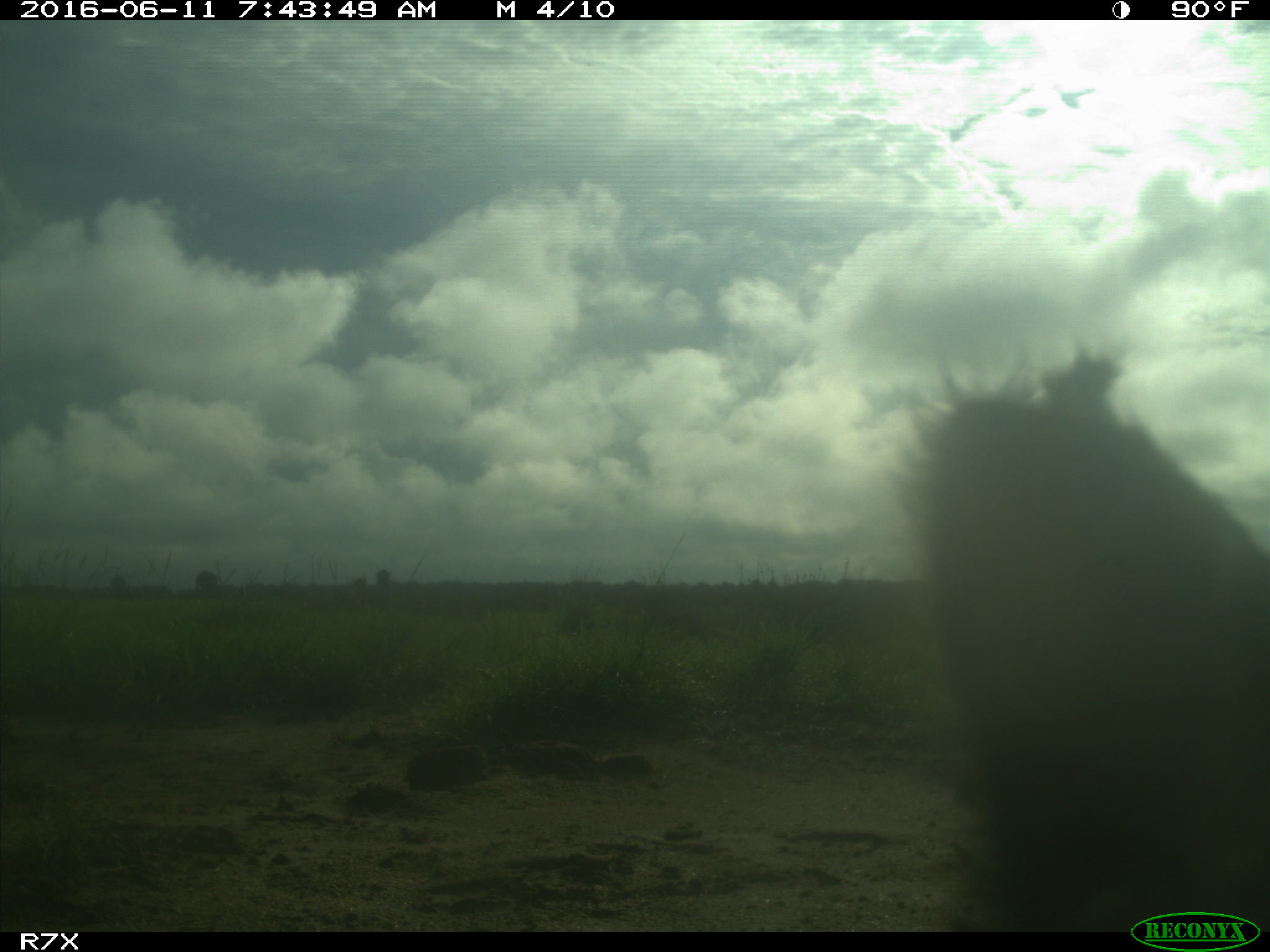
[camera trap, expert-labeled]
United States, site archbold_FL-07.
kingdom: Animalia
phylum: Chordata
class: Mammalia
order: Artiodactyla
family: Bovidae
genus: Bos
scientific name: Bos taurus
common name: domestic cow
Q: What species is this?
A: Bos taurus (domestic cow).